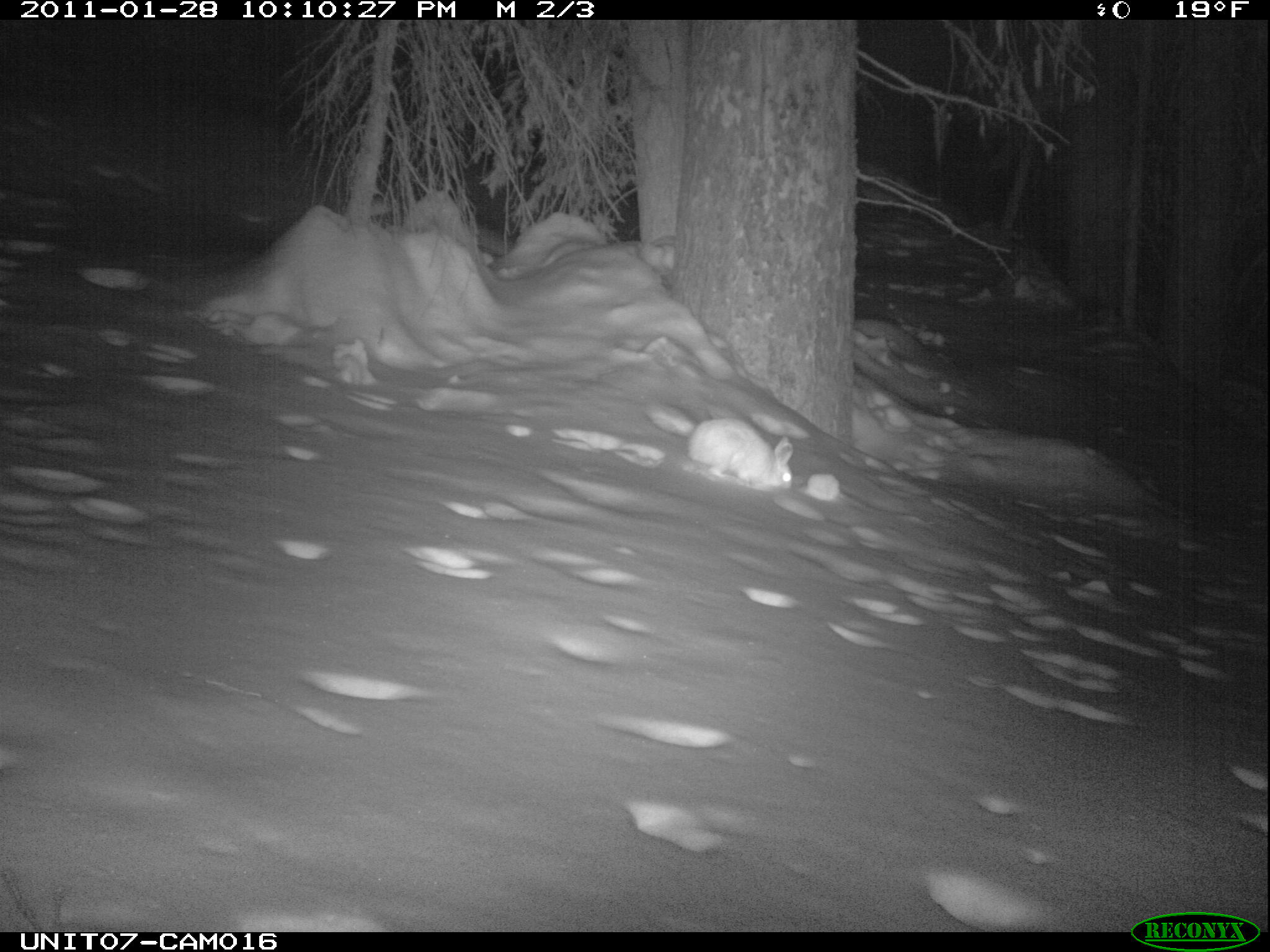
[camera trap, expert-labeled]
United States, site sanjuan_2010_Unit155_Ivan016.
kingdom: Animalia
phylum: Chordata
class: Mammalia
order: Lagomorpha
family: Leporidae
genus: Lepus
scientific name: Lepus americanus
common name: snowshoe hare